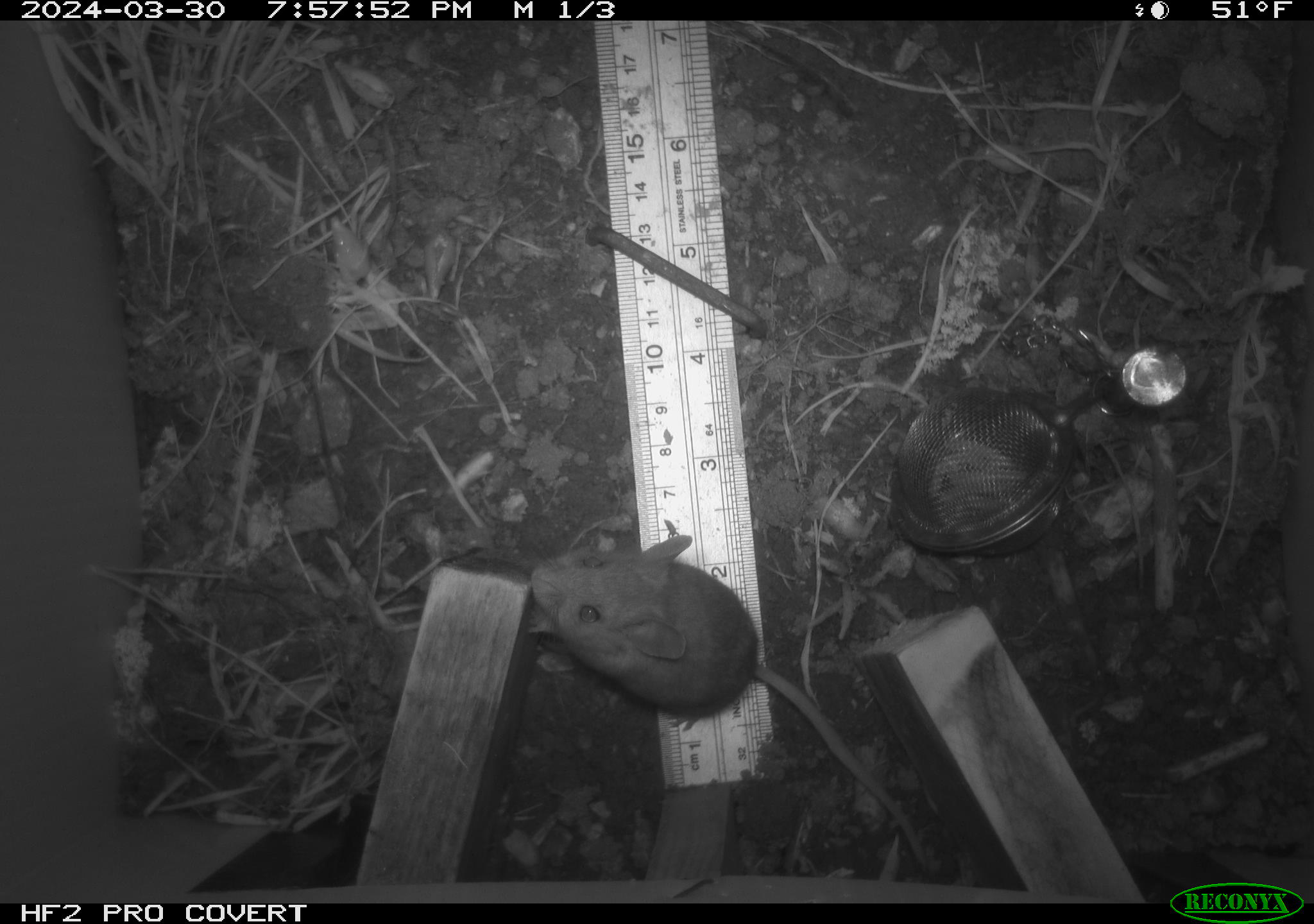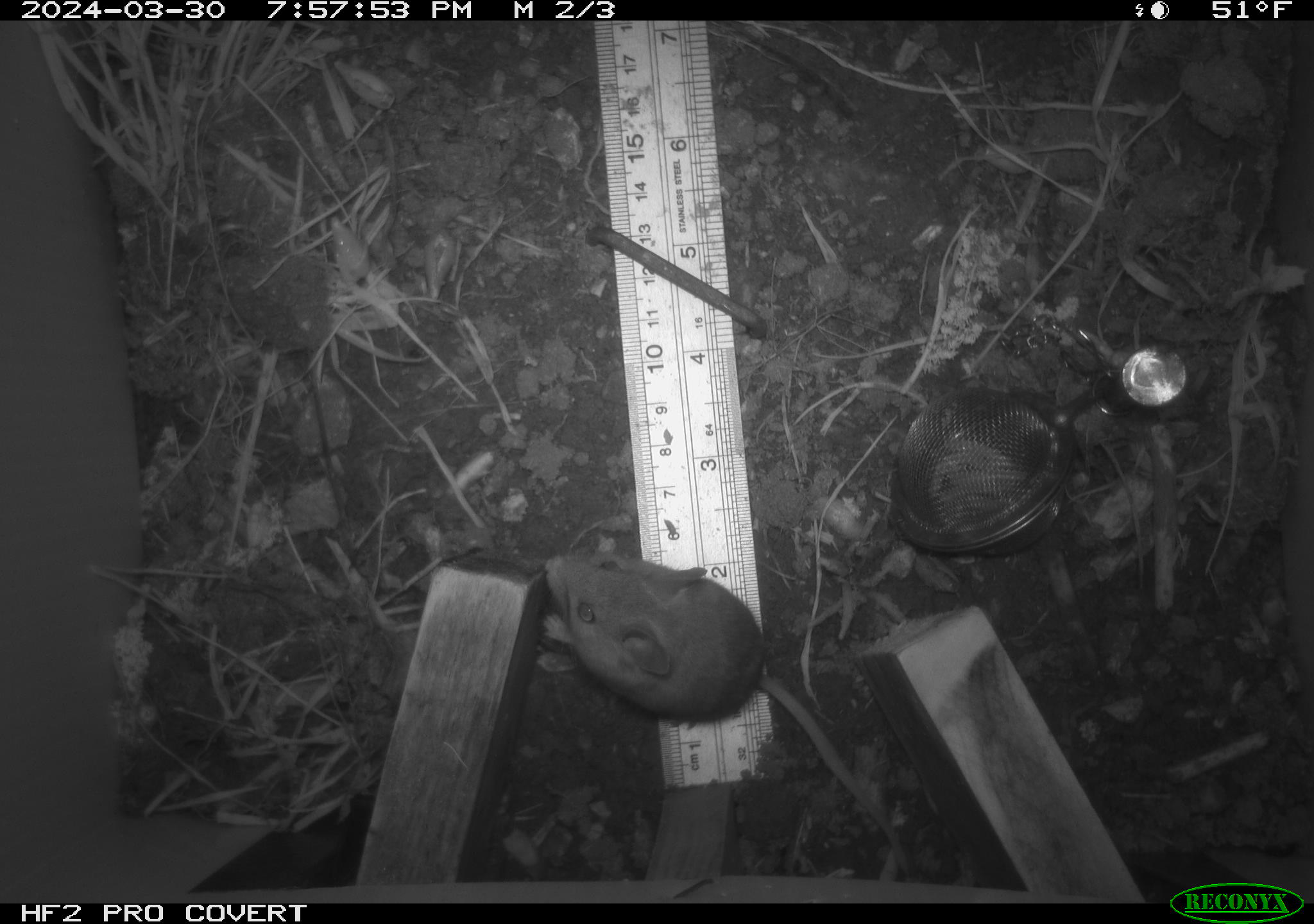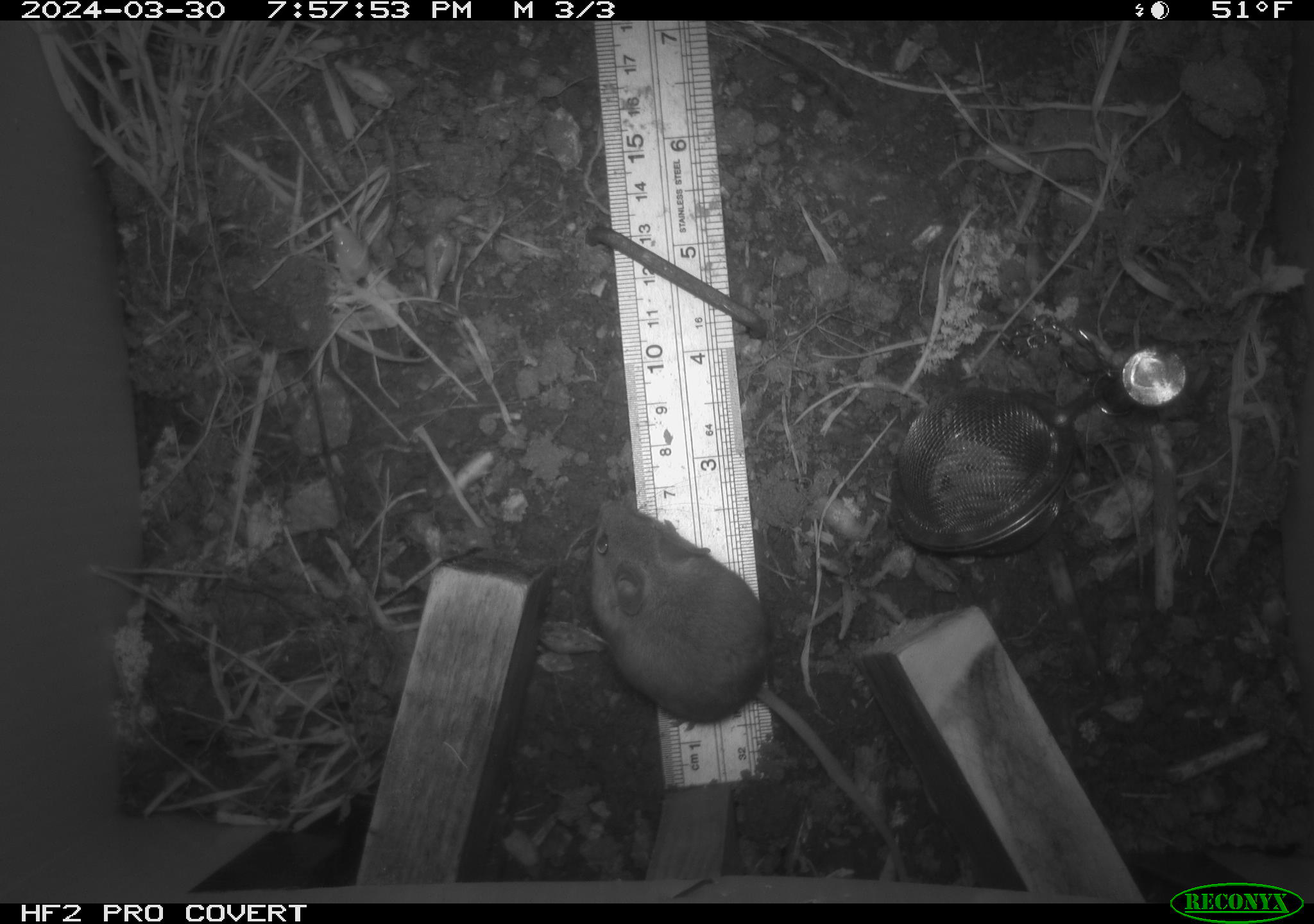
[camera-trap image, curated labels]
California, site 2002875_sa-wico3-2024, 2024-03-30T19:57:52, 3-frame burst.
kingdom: Animalia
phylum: Chordata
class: Mammalia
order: Rodentia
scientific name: Rodentia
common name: mouse species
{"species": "mouse species (Rodentia)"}